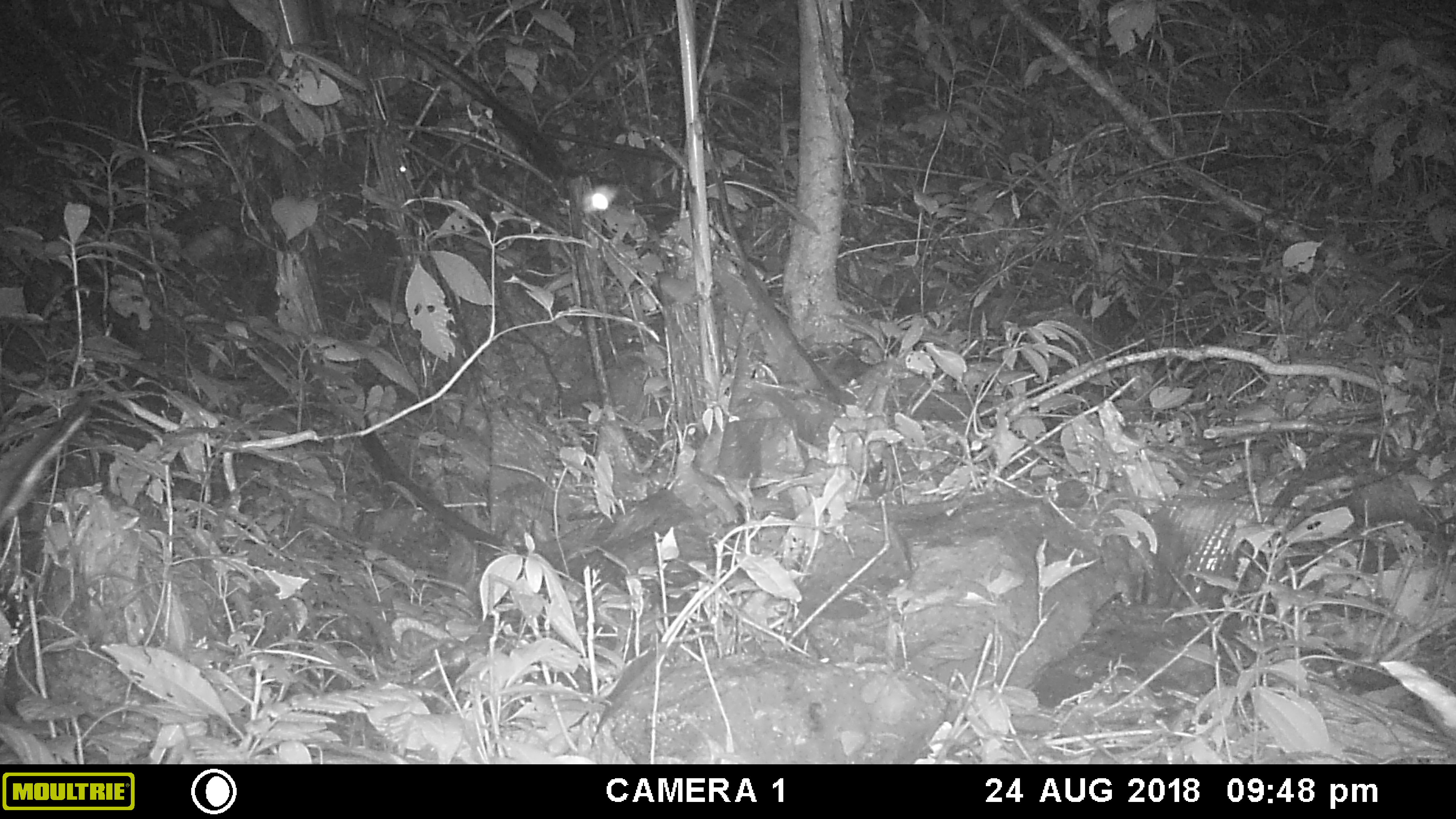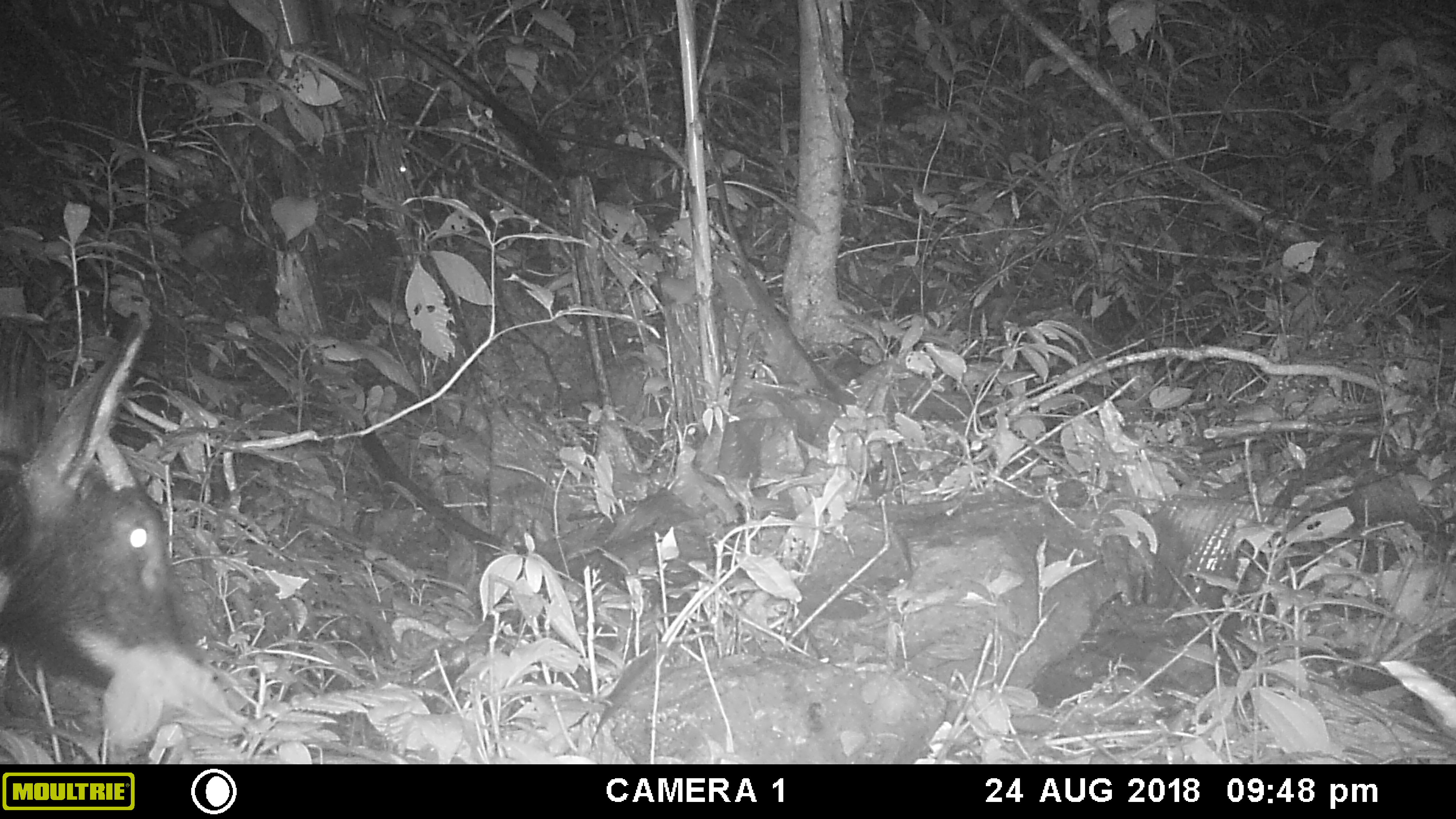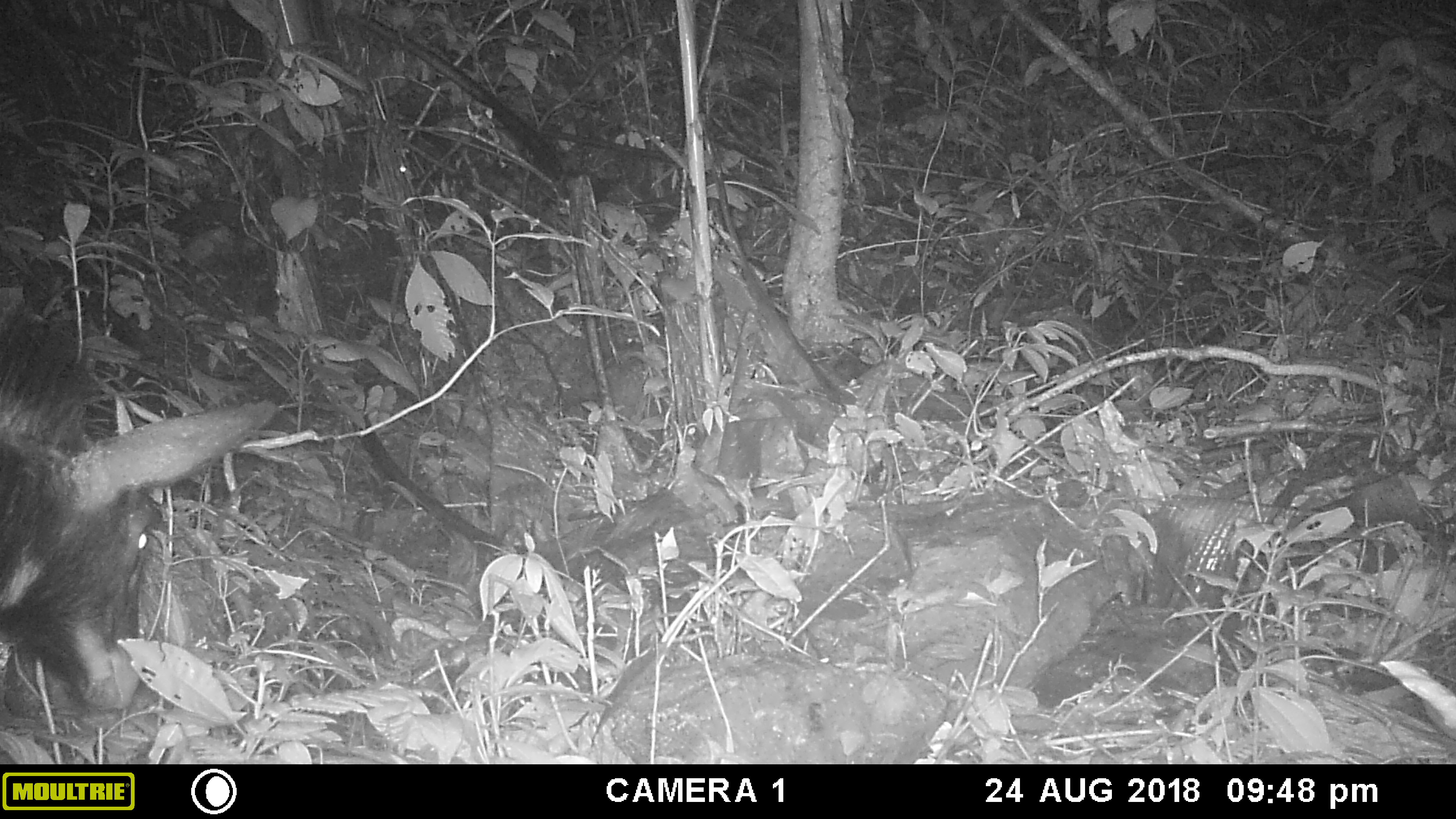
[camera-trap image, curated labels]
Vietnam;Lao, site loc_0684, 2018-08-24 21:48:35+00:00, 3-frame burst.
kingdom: Animalia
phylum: Chordata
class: Mammalia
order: Artiodactyla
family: Bovidae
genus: Capricornis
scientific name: Capricornis sumatraensis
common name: chinese serow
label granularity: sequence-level